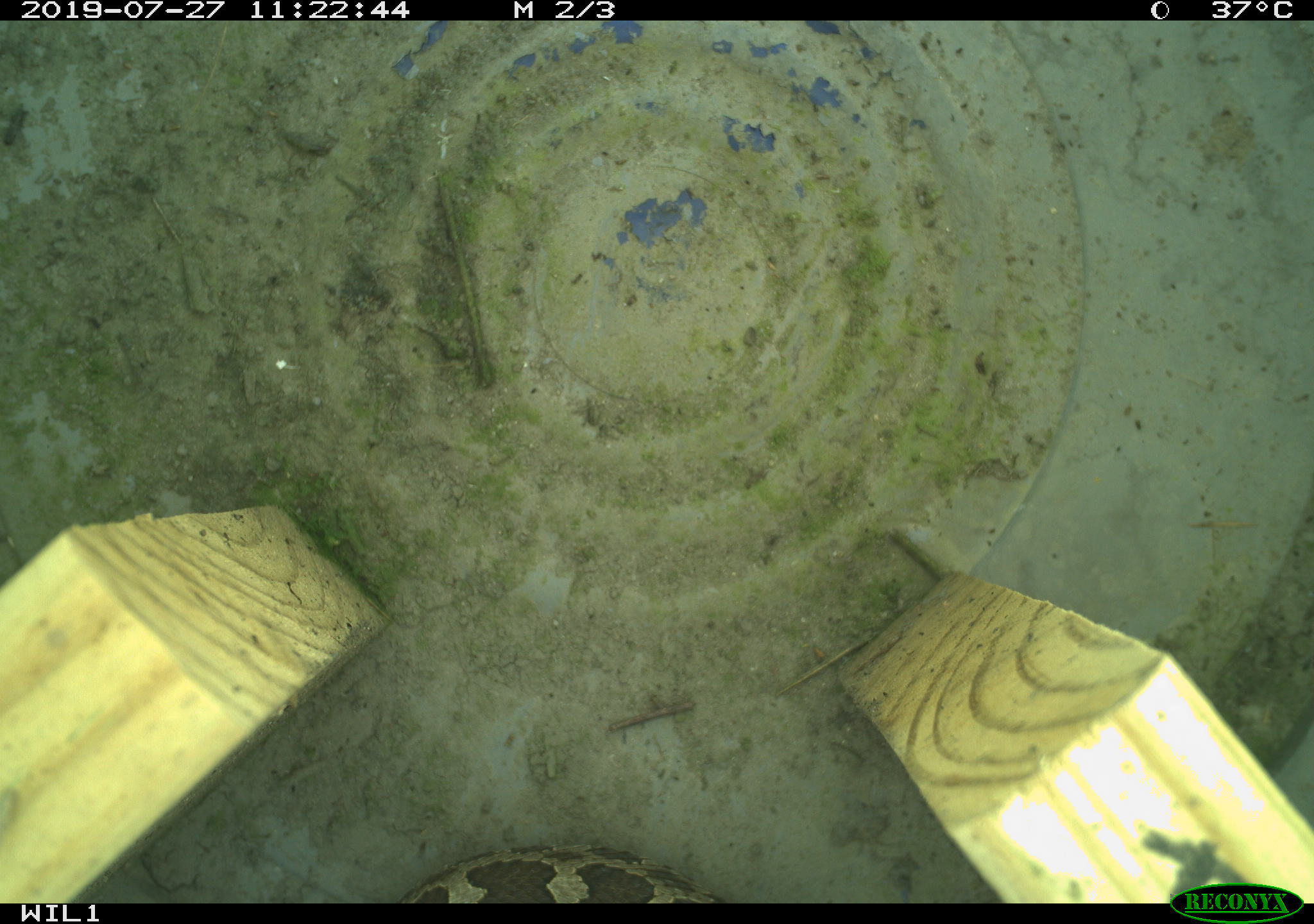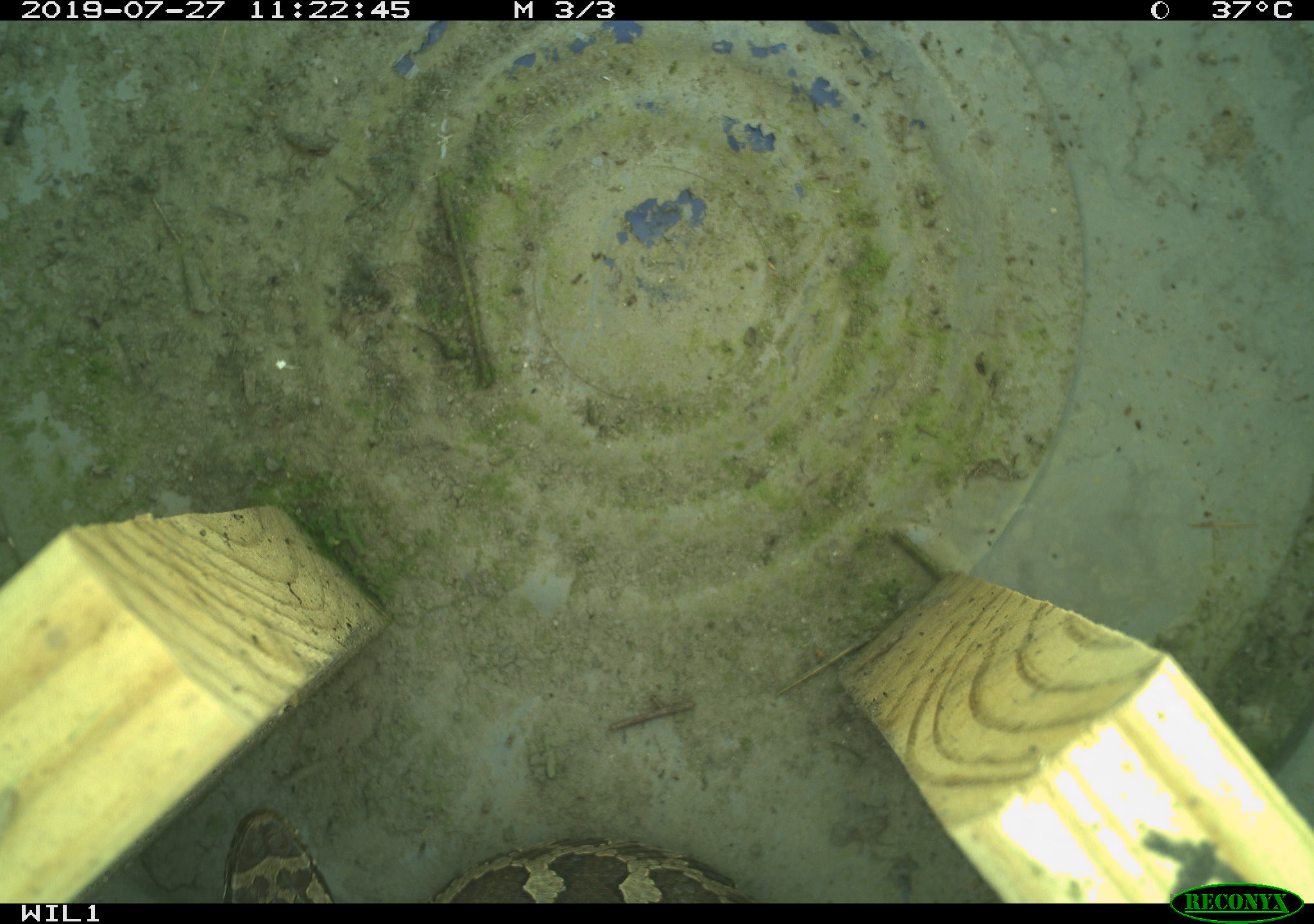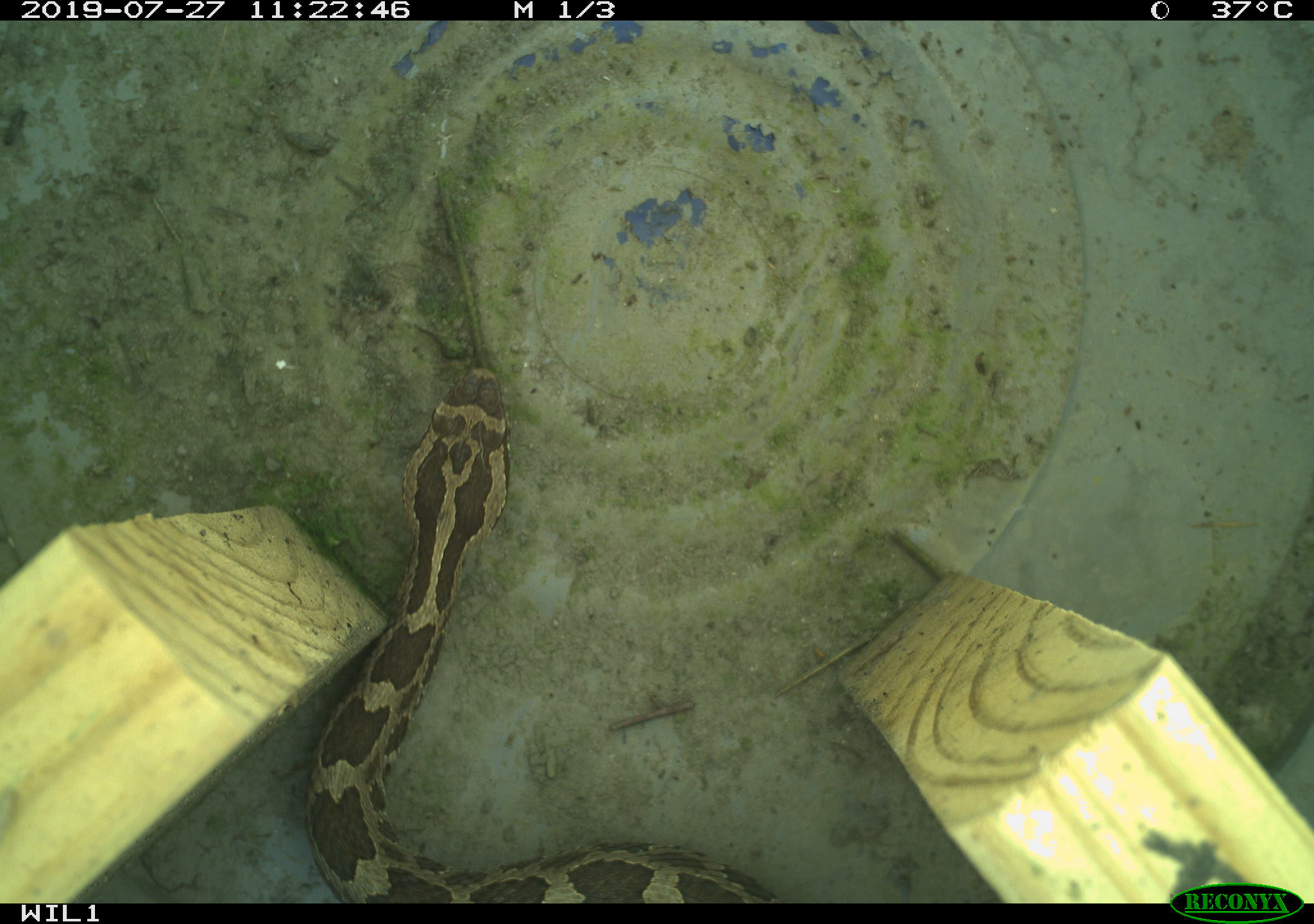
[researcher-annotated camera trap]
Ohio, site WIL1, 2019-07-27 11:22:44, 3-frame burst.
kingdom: Animalia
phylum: Chordata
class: Reptilia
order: Squamata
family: Viperidae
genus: Sistrurus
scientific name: Sistrurus catenatus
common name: eastern massasauga